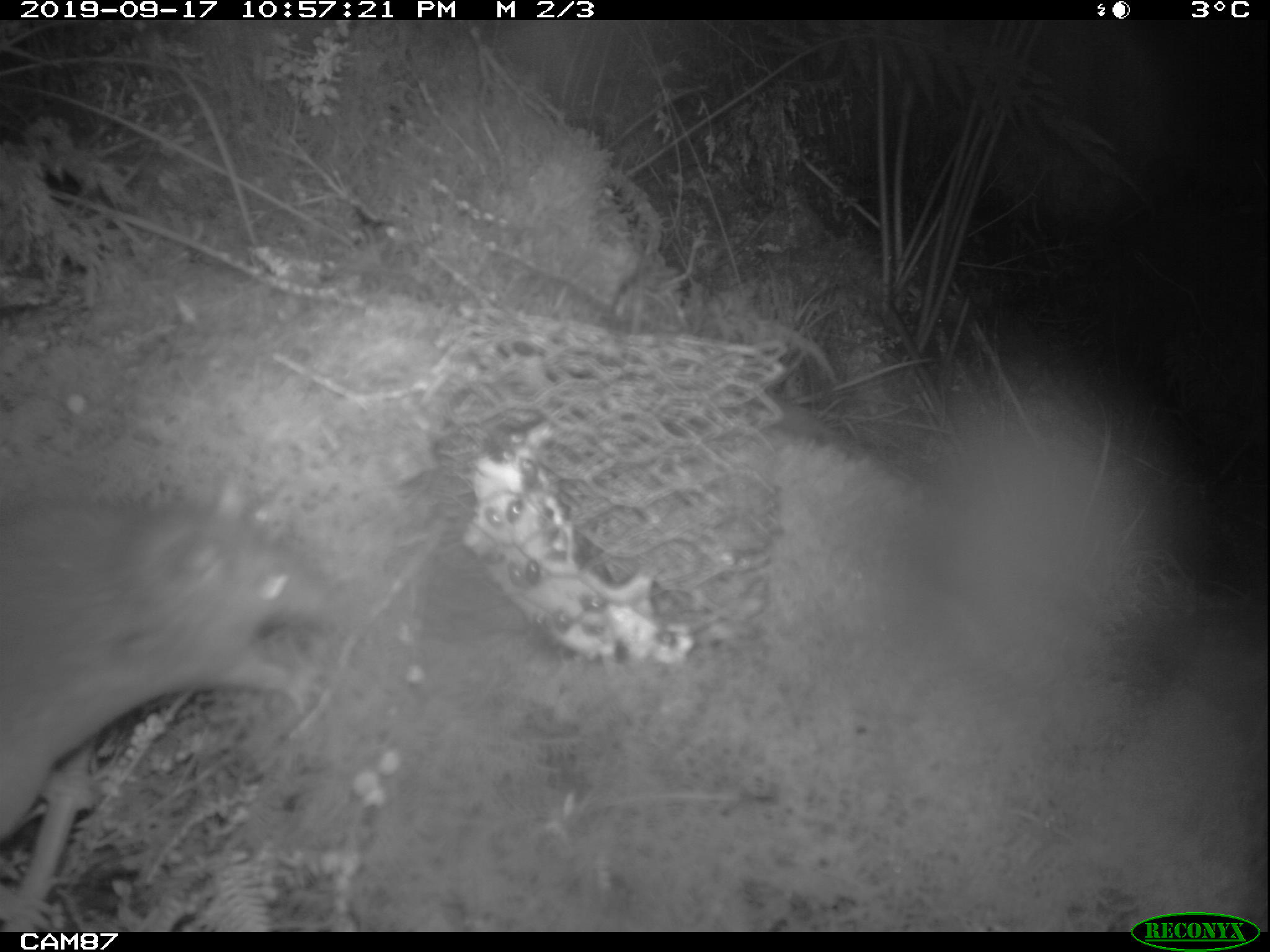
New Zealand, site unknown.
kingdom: Animalia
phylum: Chordata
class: Mammalia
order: Rodentia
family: Muridae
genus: Rattus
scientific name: Rattus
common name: rat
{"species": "rat (Rattus)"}